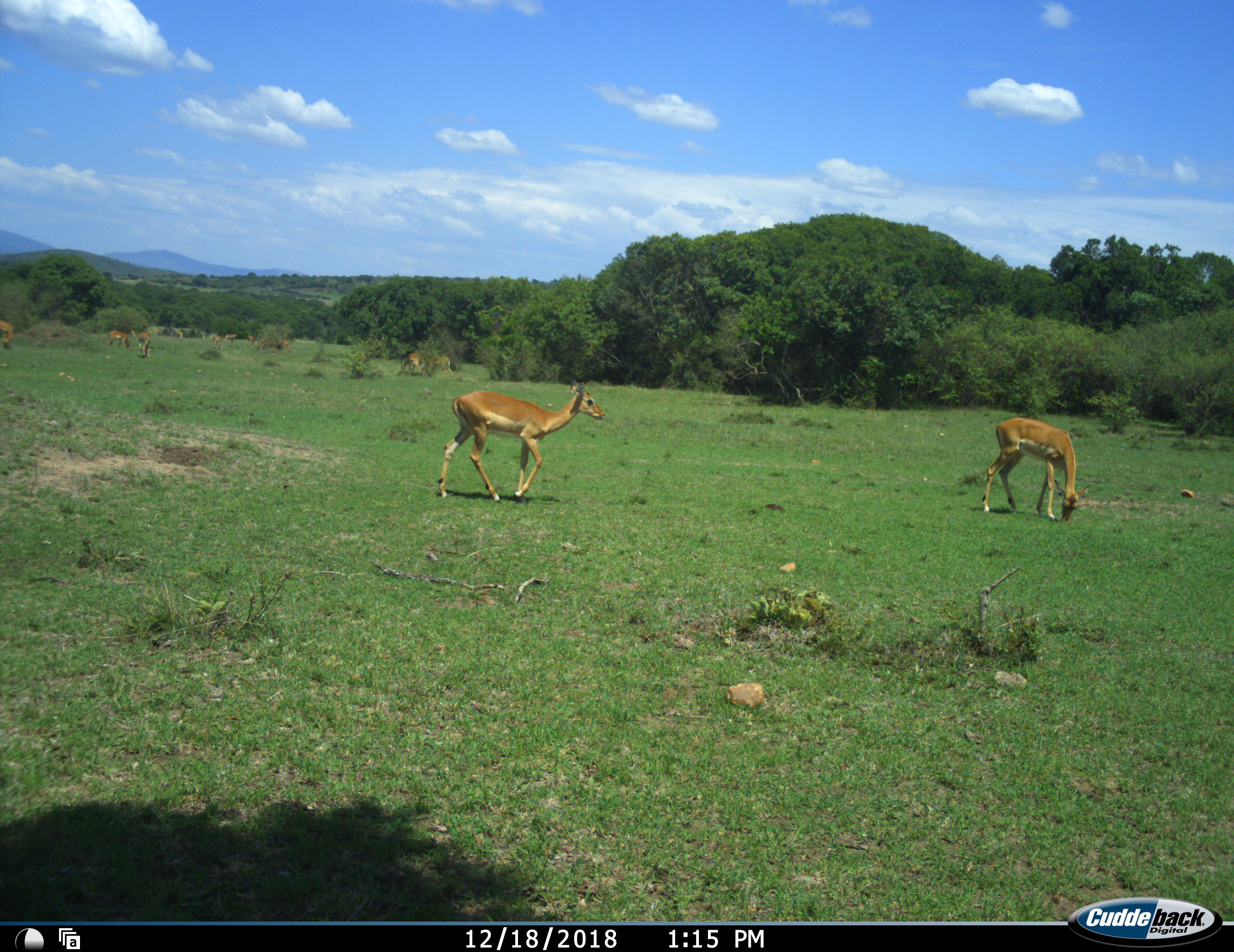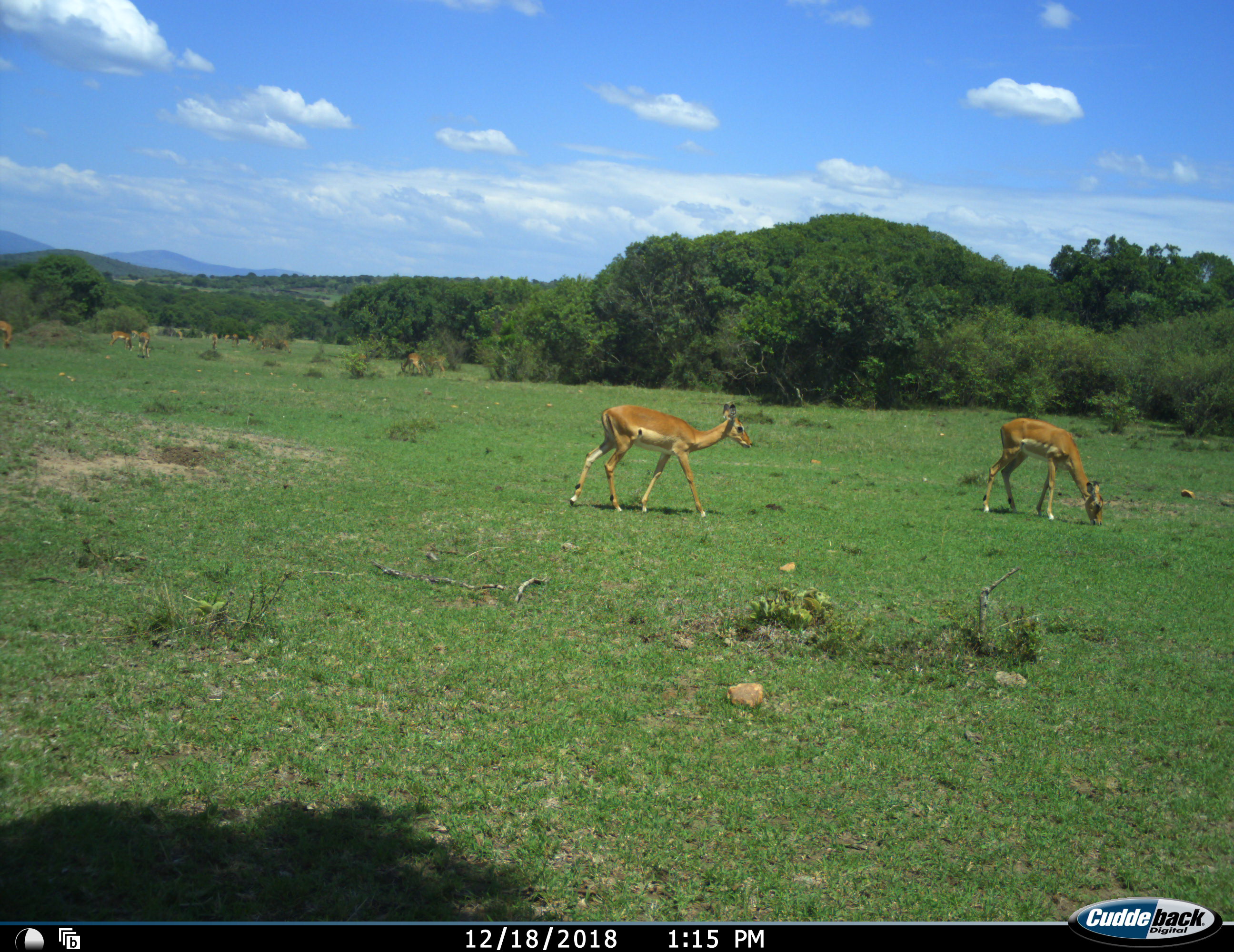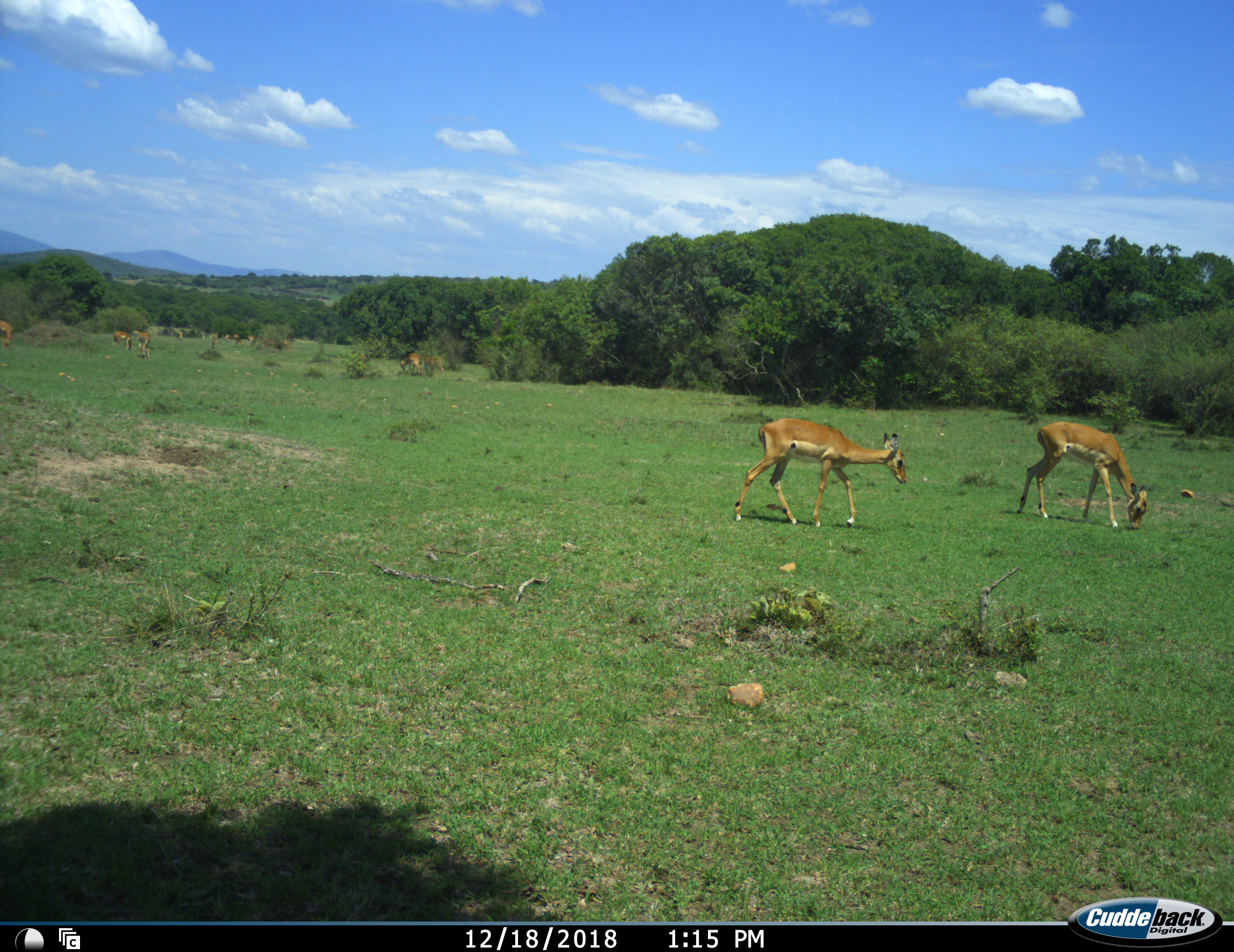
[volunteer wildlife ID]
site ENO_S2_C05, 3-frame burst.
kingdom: Animalia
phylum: Chordata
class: Mammalia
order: Artiodactyla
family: Bovidae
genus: Aepyceros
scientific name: Aepyceros melampus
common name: impala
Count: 8.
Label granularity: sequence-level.